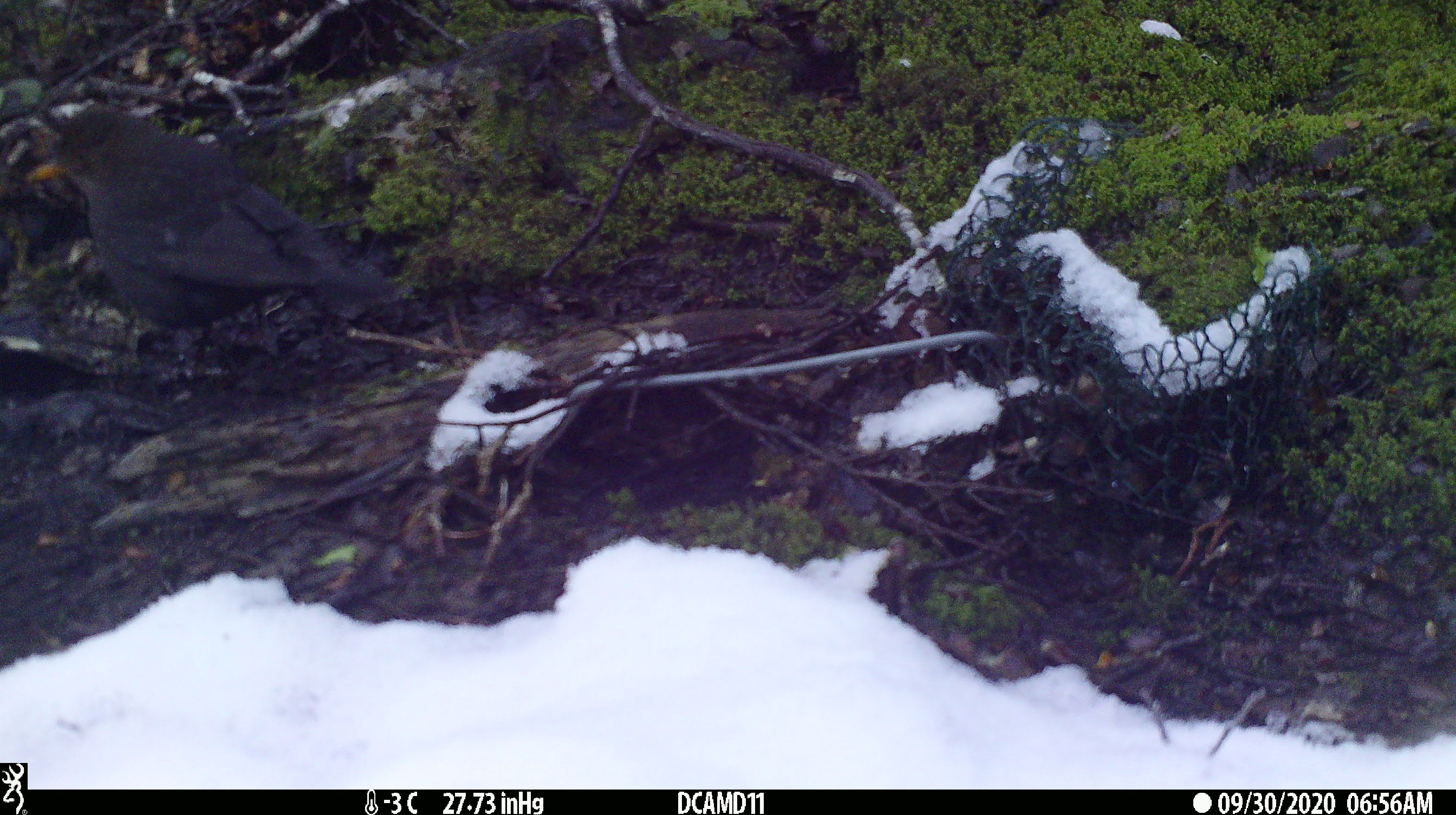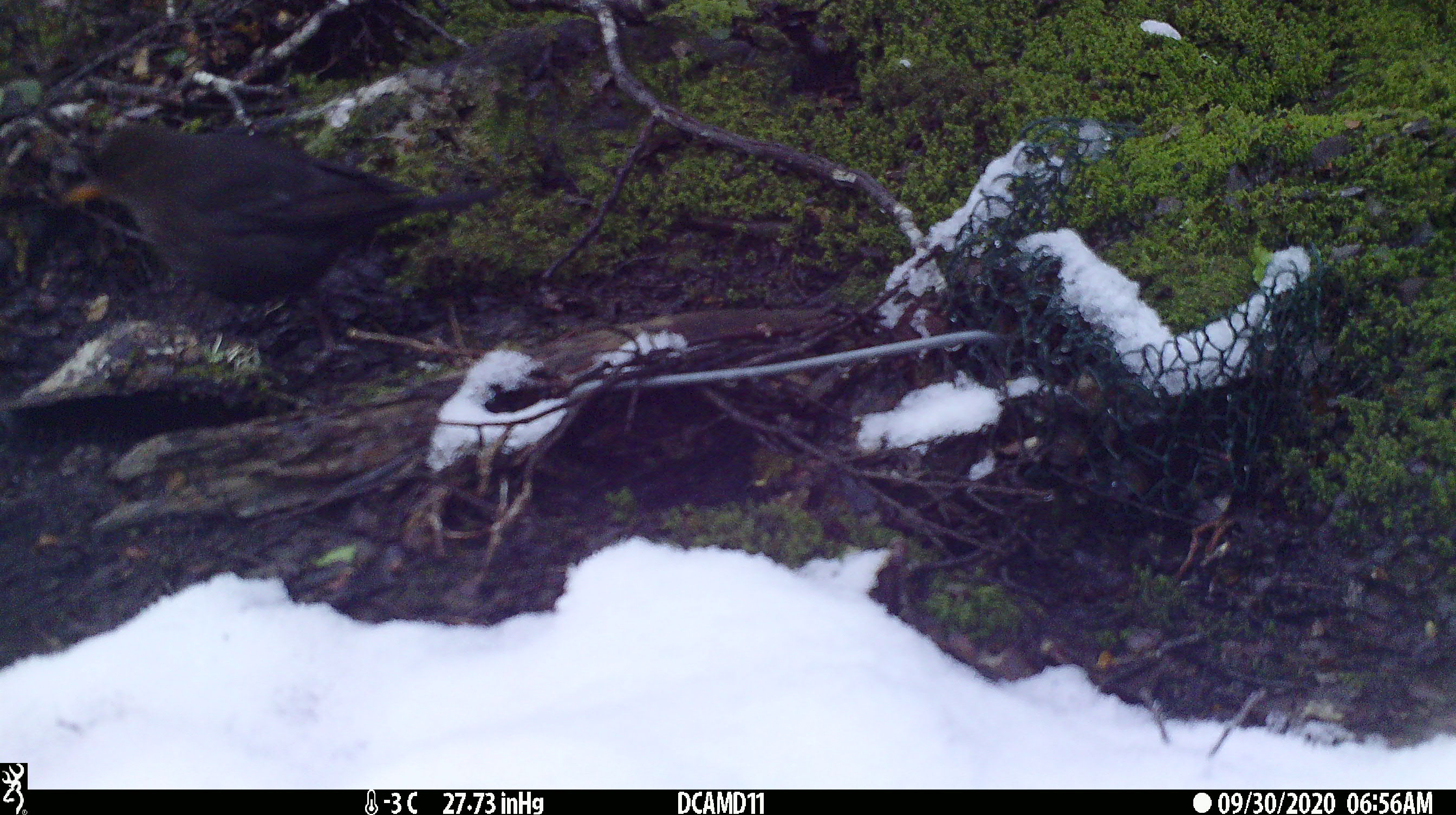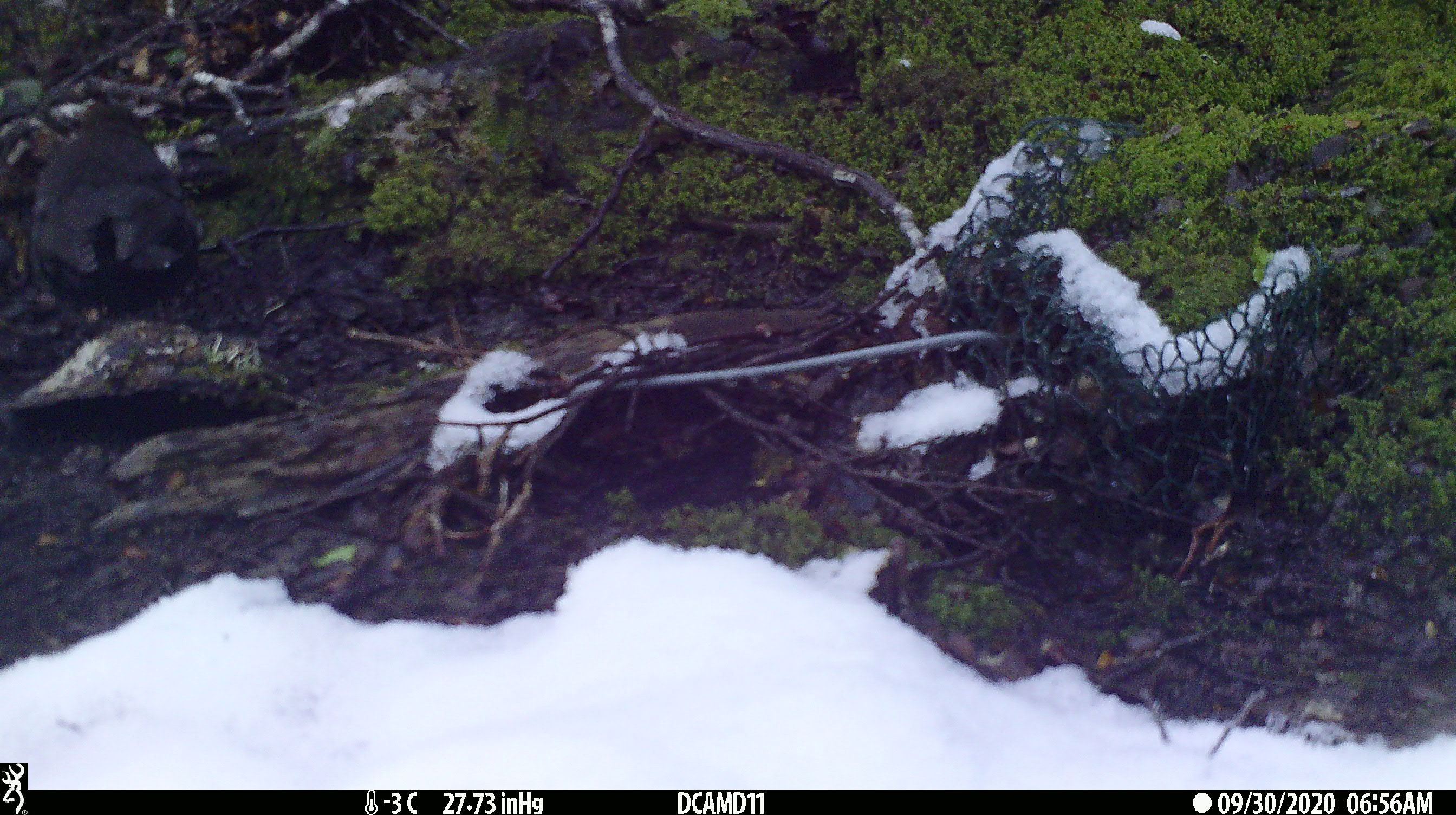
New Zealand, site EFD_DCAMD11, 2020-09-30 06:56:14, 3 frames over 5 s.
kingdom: Animalia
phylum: Chordata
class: Aves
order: Passeriformes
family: Turdidae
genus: Turdus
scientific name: Turdus merula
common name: eurasian blackbird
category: blackbird